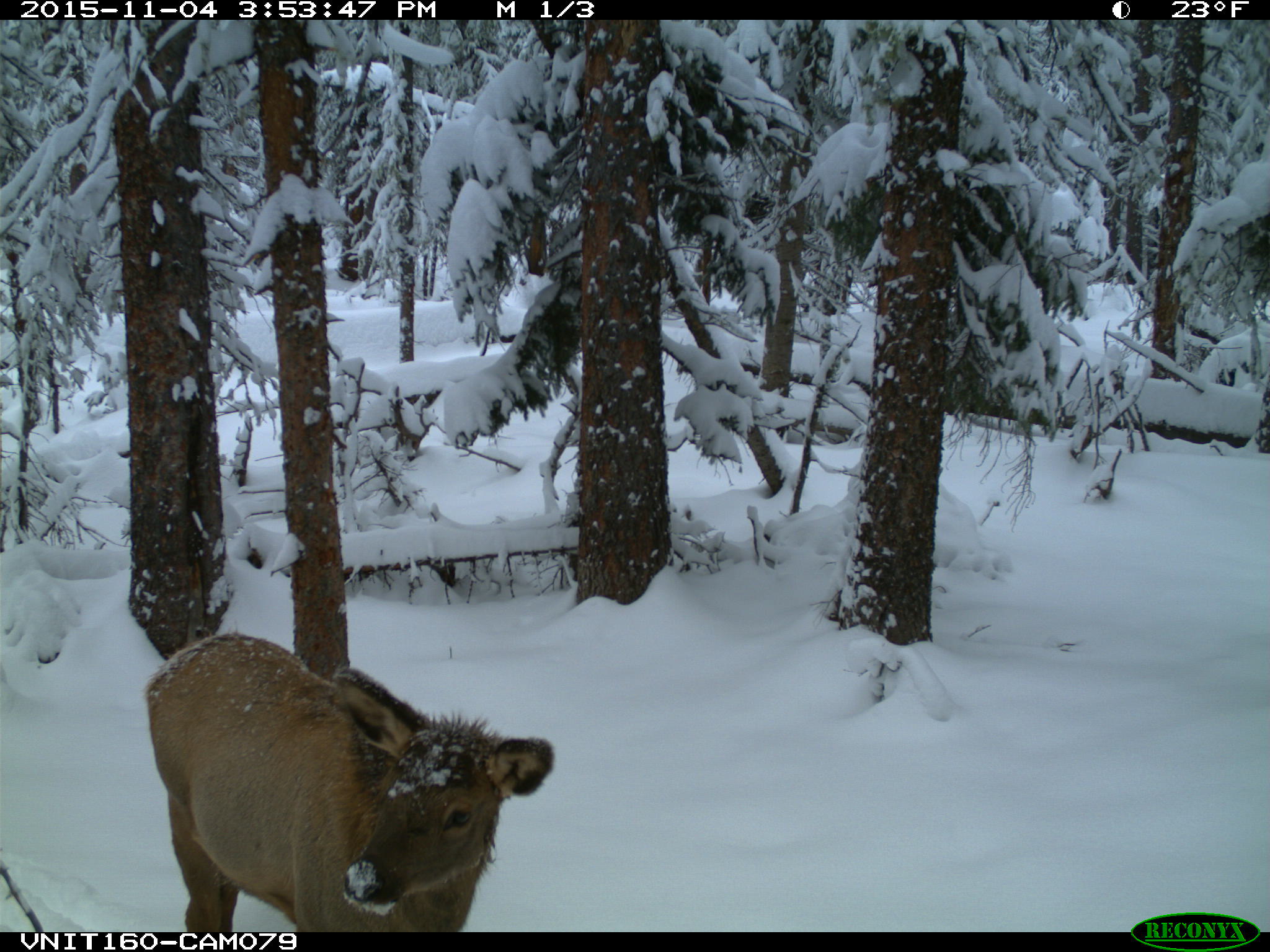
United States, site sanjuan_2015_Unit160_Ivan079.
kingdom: Animalia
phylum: Chordata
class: Mammalia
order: Artiodactyla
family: Cervidae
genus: Cervus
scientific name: Cervus elaphus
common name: red deer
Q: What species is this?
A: Cervus elaphus (red deer).